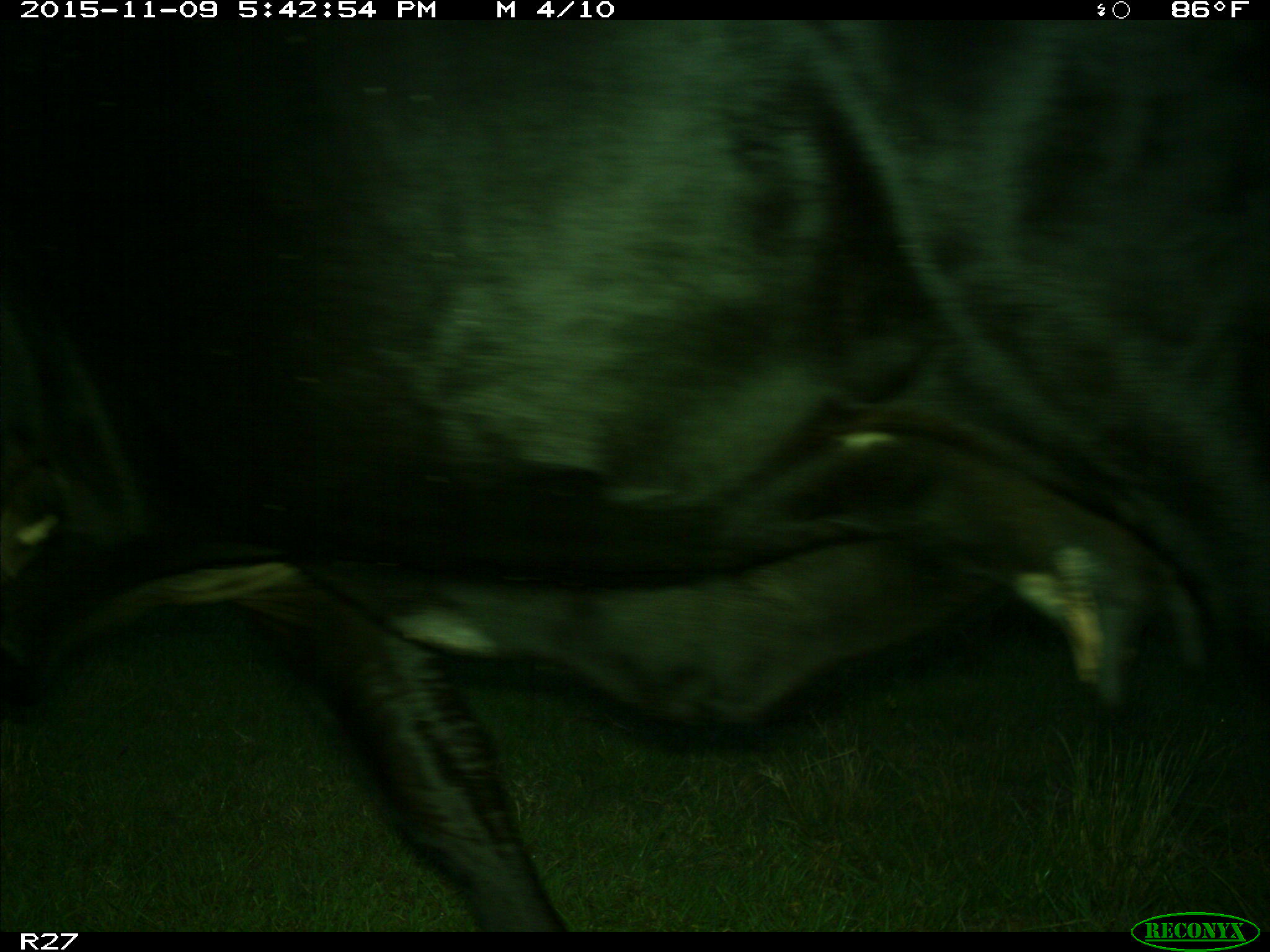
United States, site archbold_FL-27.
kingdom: Animalia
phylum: Chordata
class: Mammalia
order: Artiodactyla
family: Bovidae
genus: Bos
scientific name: Bos taurus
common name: domestic cow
Bos taurus (domestic cow).